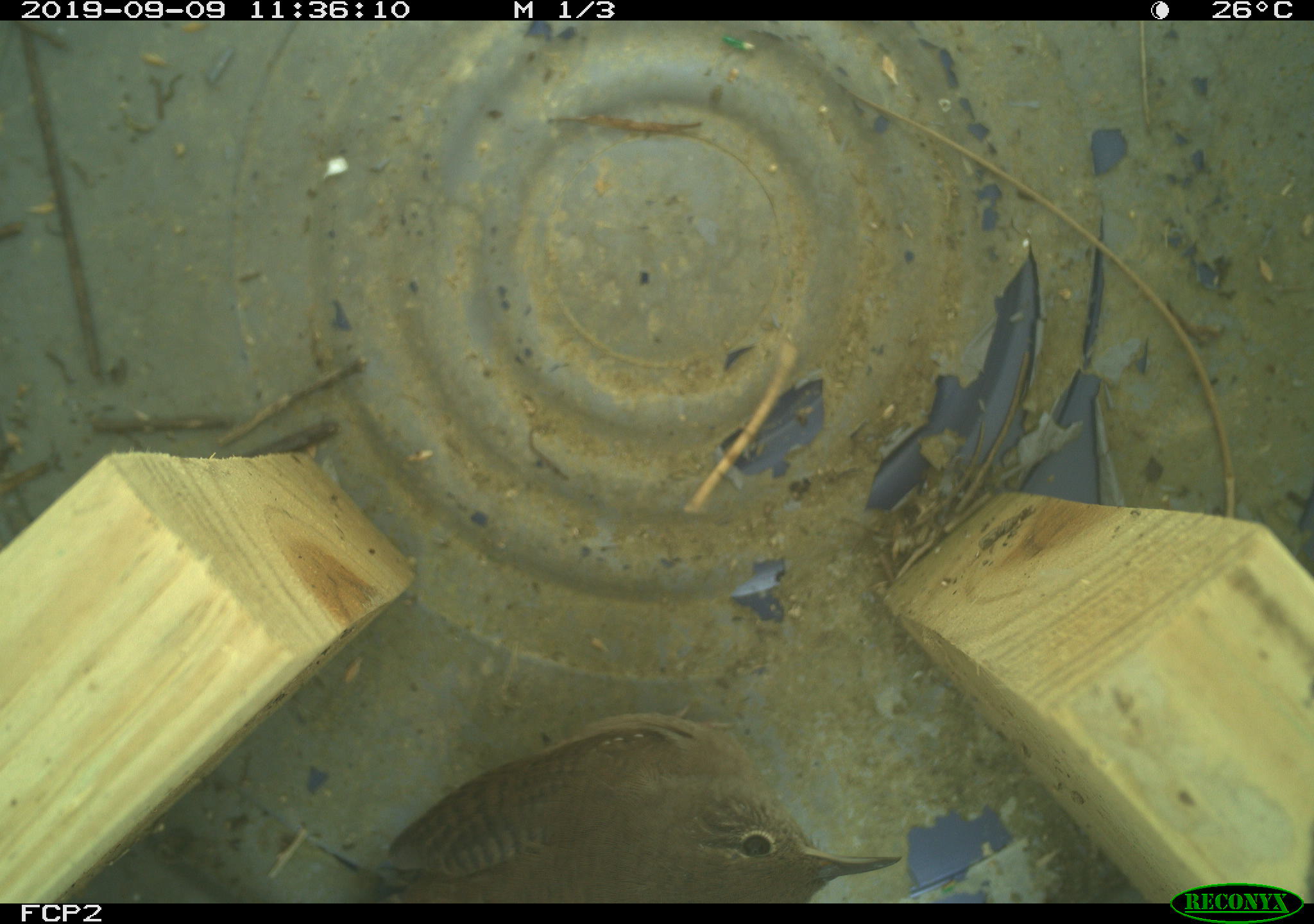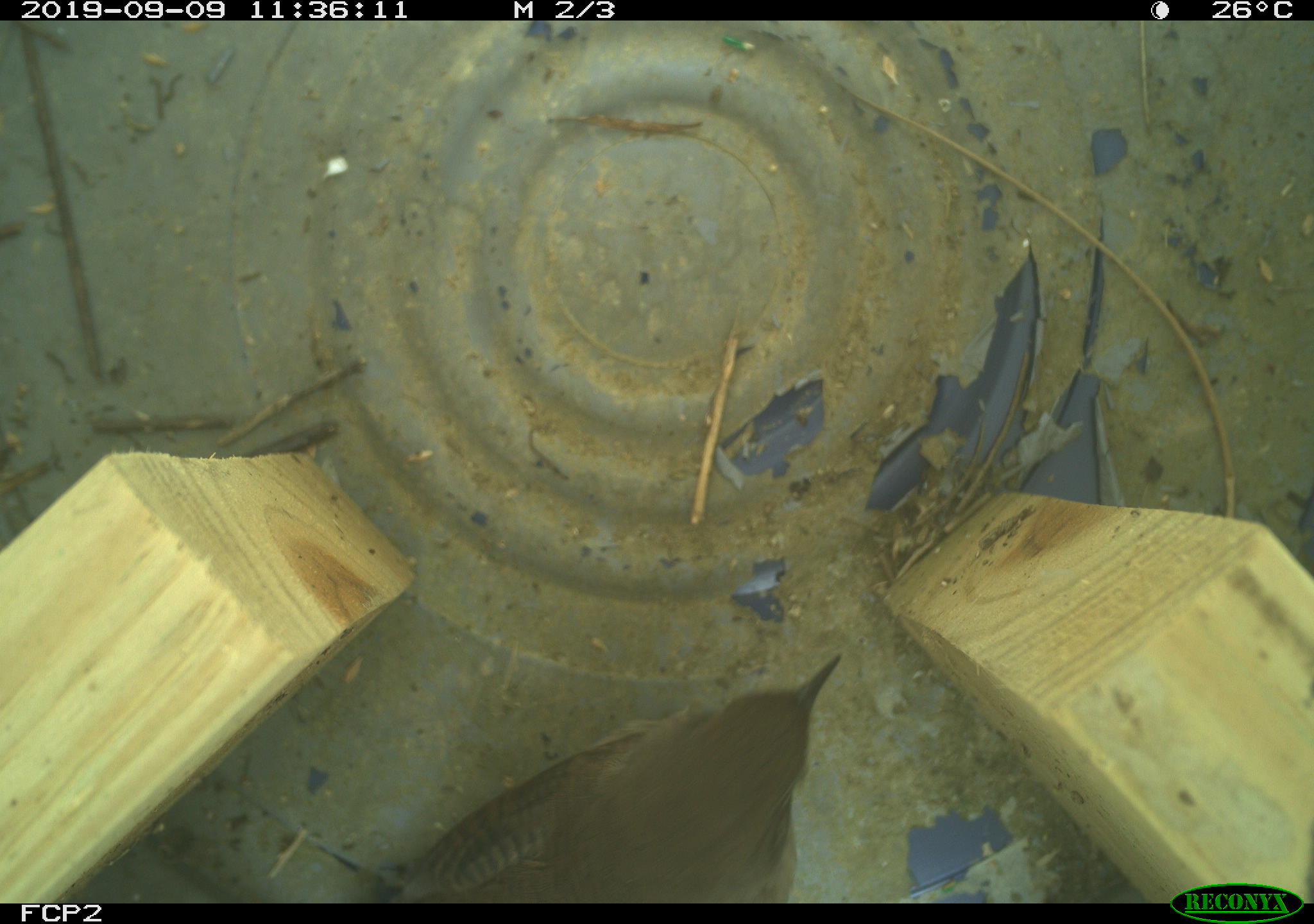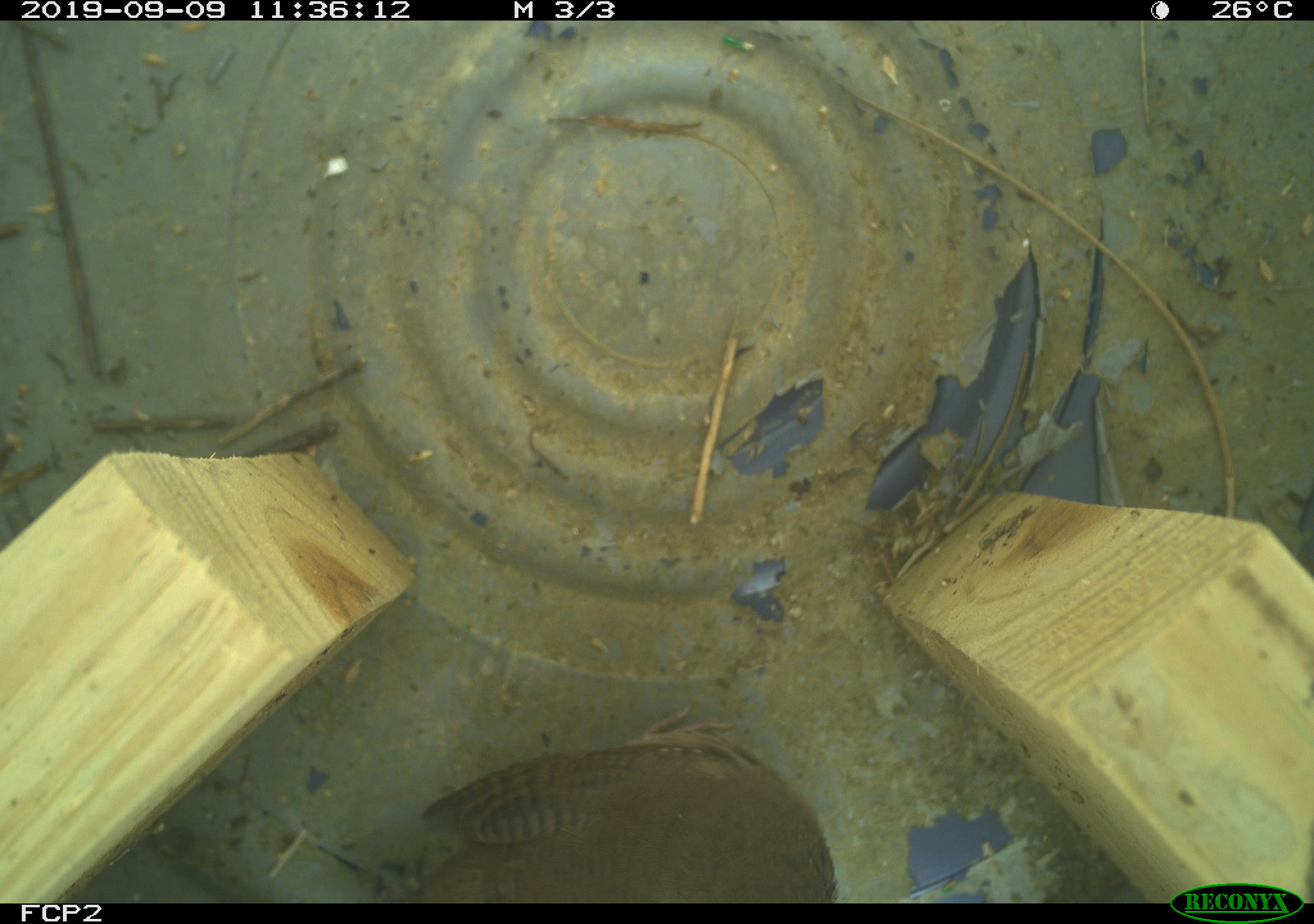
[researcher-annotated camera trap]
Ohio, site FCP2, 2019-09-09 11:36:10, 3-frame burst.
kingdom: Animalia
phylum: Chordata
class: Aves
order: Passeriformes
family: Troglodytidae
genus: Troglodytes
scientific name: Troglodytes aedon aedon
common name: northern house wren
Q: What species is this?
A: Northern house wren (Troglodytes aedon aedon).